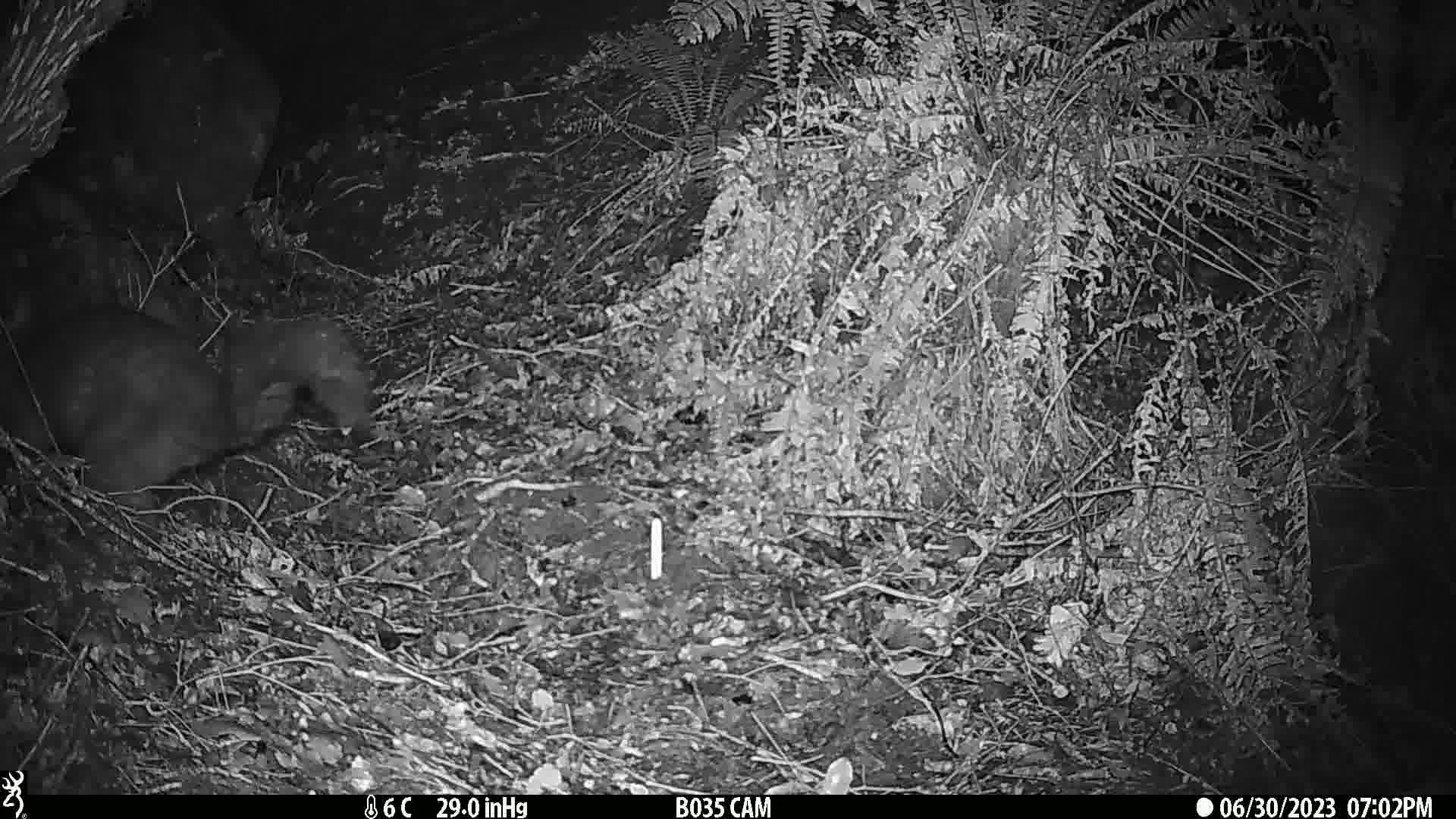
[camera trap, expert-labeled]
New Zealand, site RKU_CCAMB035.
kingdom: Animalia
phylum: Chordata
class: Mammalia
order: Diprotodontia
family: Phalangeridae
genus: Trichosurus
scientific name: Trichosurus vulpecula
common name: common brushtail possum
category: possum